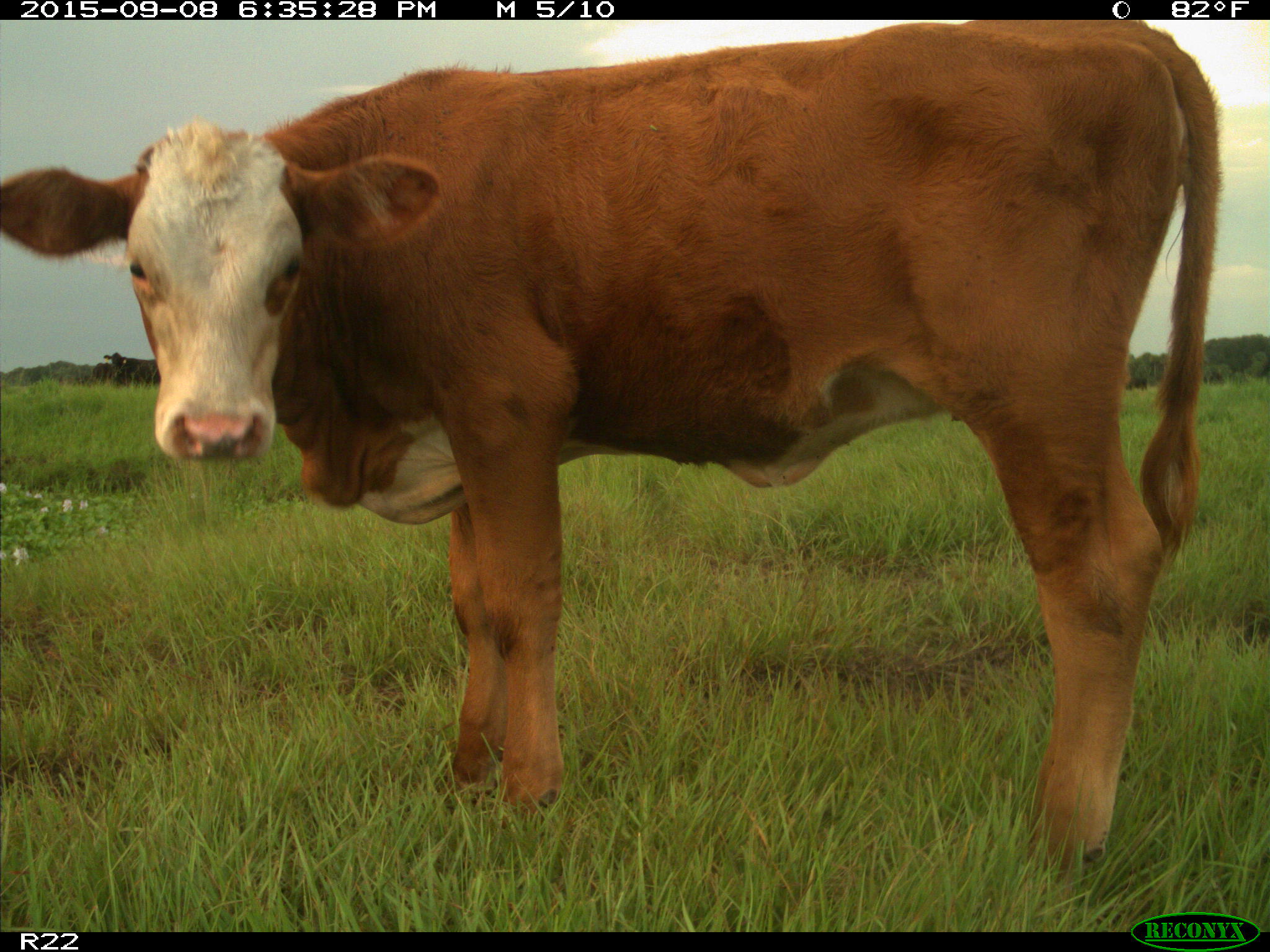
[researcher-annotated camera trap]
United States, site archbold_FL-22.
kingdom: Animalia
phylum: Chordata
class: Mammalia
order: Artiodactyla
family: Bovidae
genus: Bos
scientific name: Bos taurus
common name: domestic cow